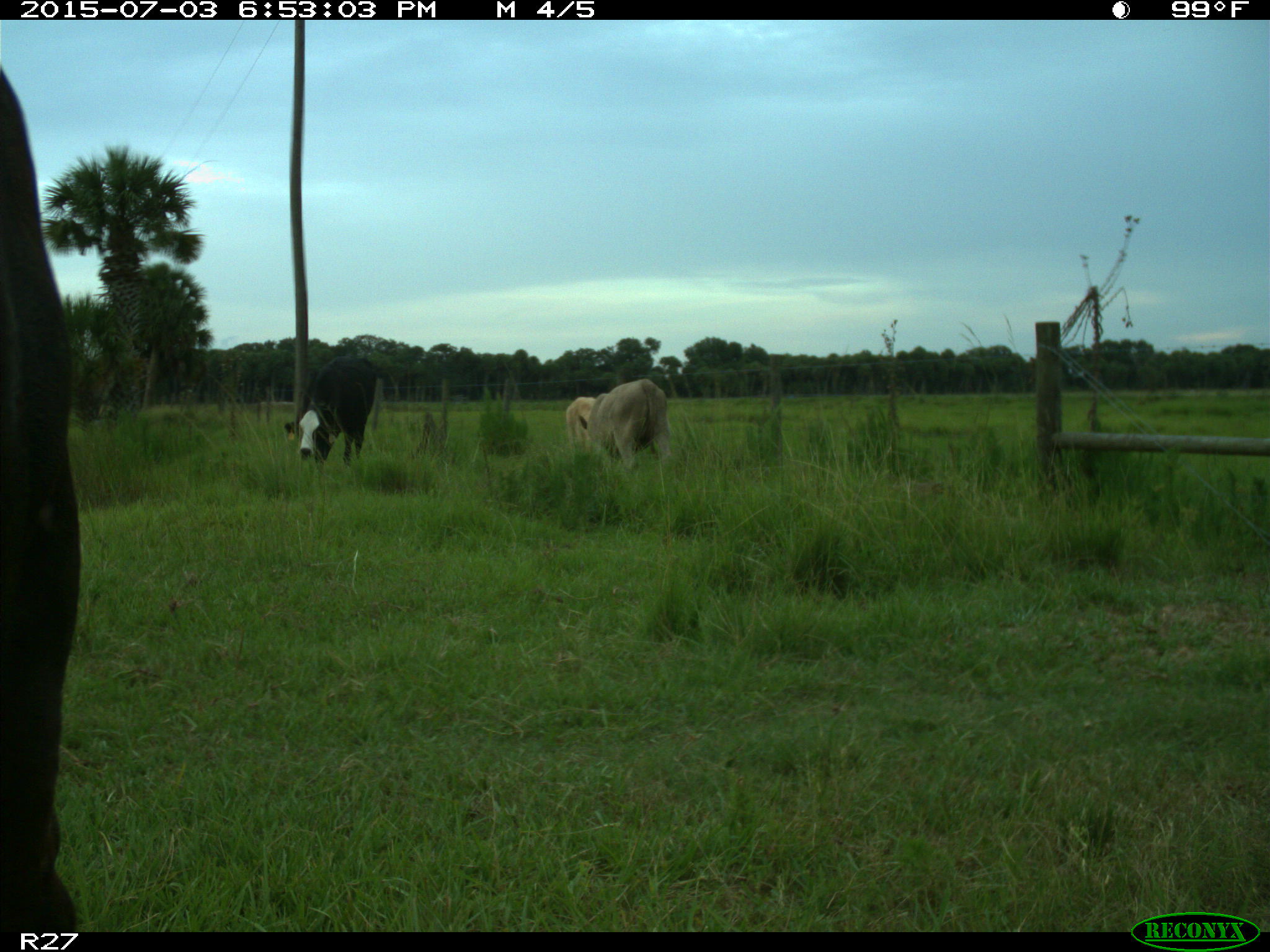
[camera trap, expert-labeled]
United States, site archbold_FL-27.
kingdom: Animalia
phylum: Chordata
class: Mammalia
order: Artiodactyla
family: Bovidae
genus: Bos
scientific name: Bos taurus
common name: domestic cow